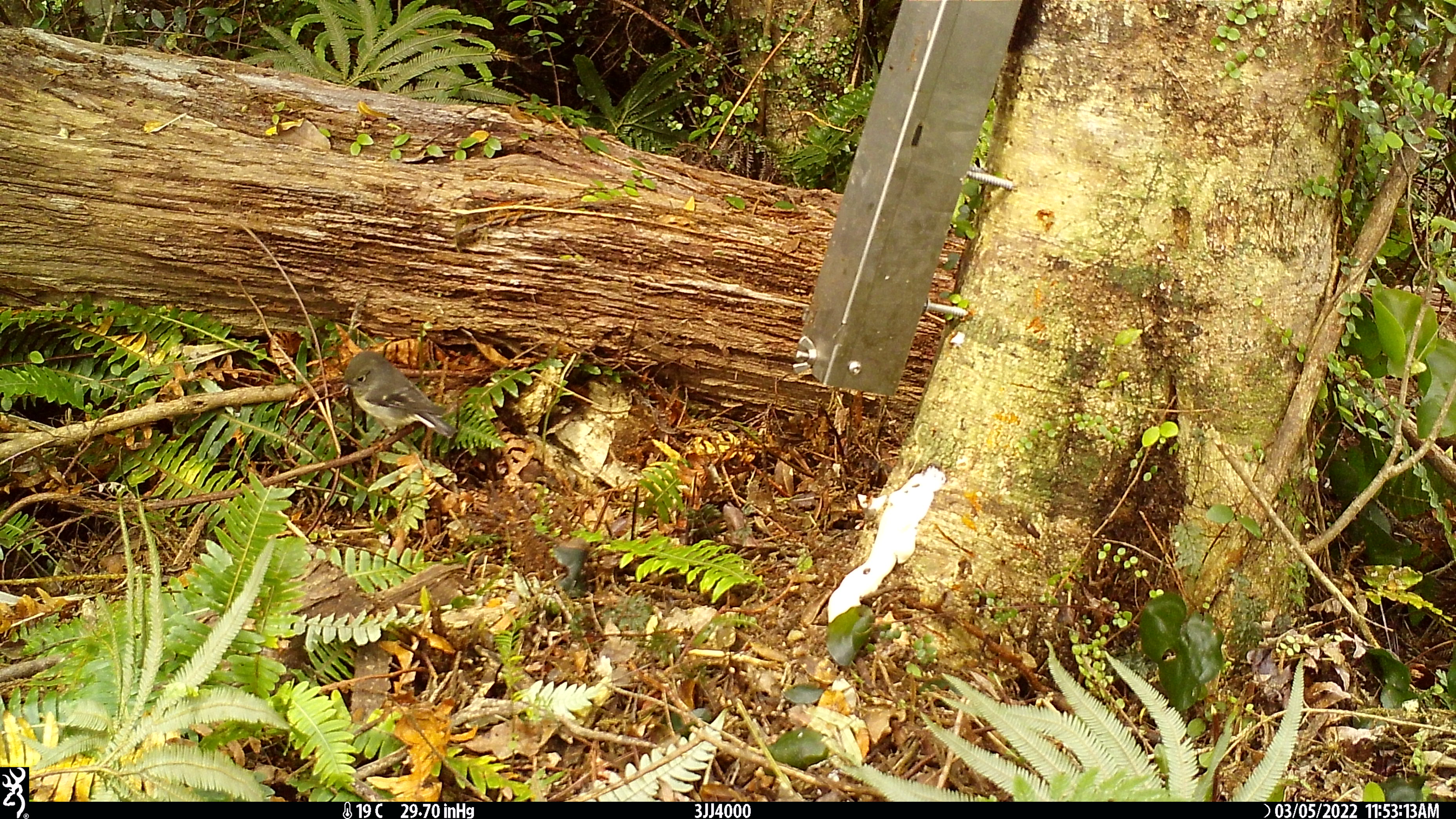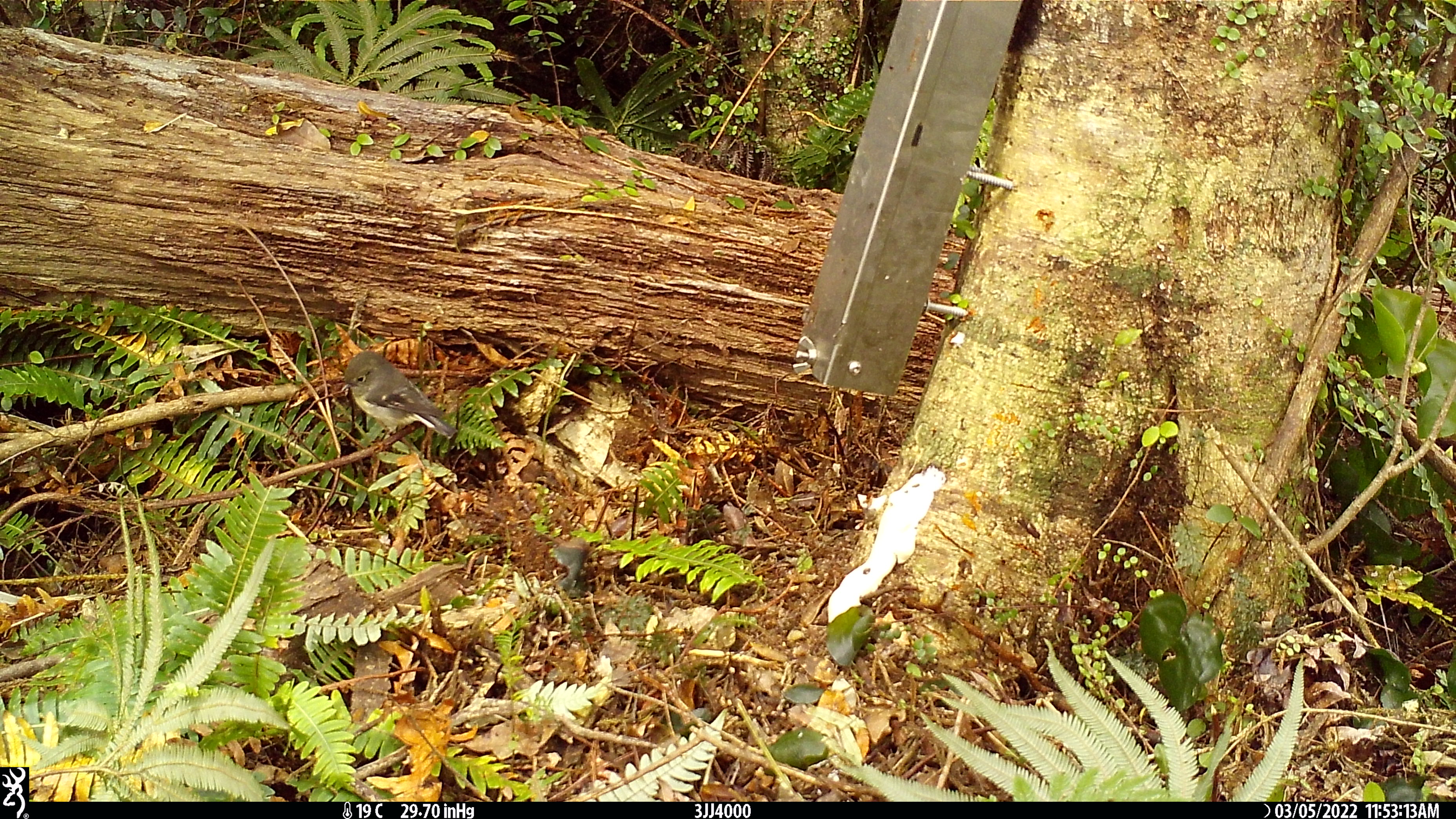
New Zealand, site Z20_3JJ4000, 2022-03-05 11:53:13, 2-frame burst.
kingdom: Animalia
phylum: Chordata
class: Aves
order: Passeriformes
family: Petroicidae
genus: Petroica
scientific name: Petroica macrocephala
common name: tomtit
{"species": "tomtit (Petroica macrocephala)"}